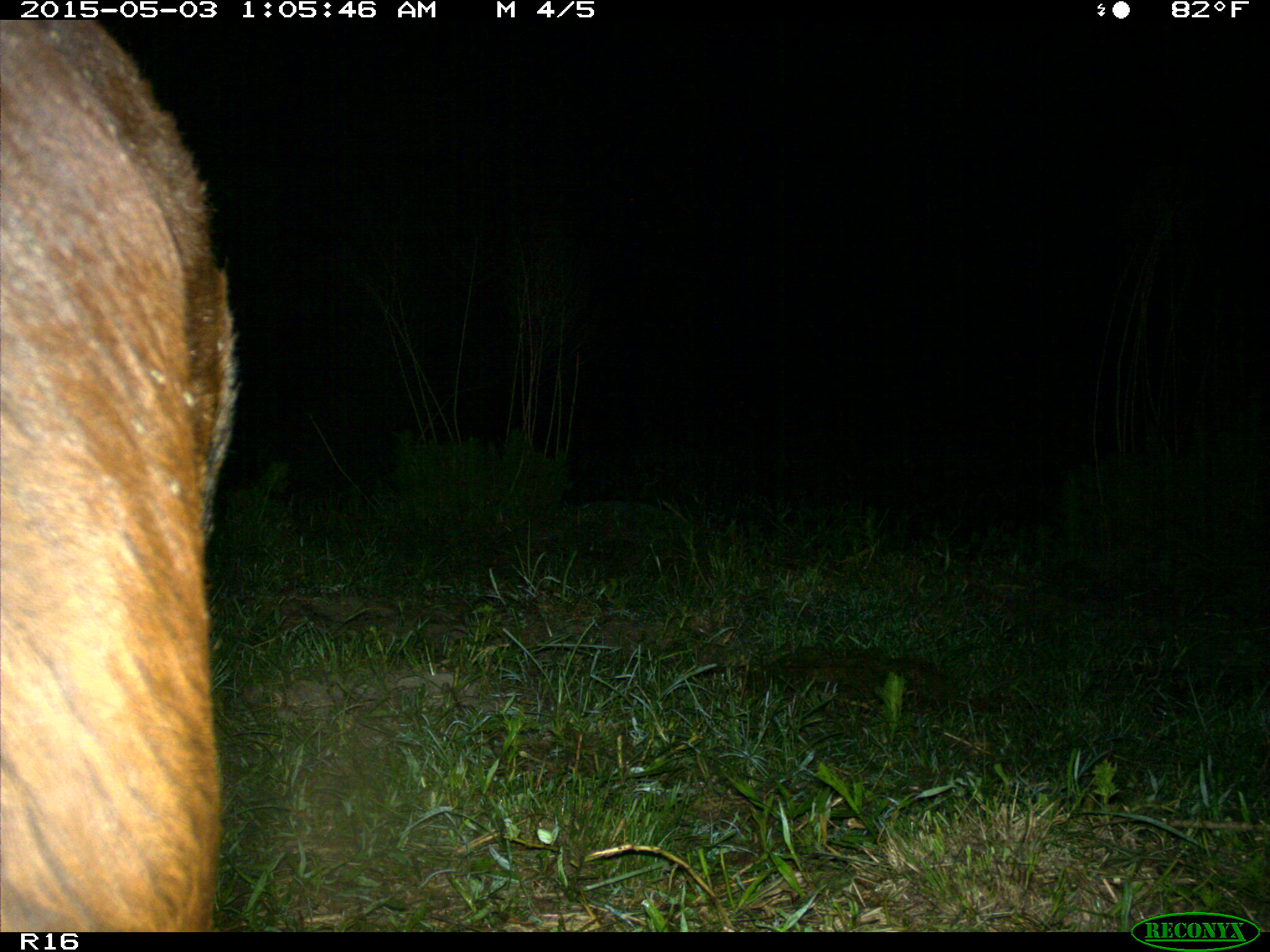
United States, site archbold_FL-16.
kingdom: Animalia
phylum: Chordata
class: Mammalia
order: Artiodactyla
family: Bovidae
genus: Bos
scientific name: Bos taurus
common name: domestic cow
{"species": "Bos taurus (domestic cow)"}